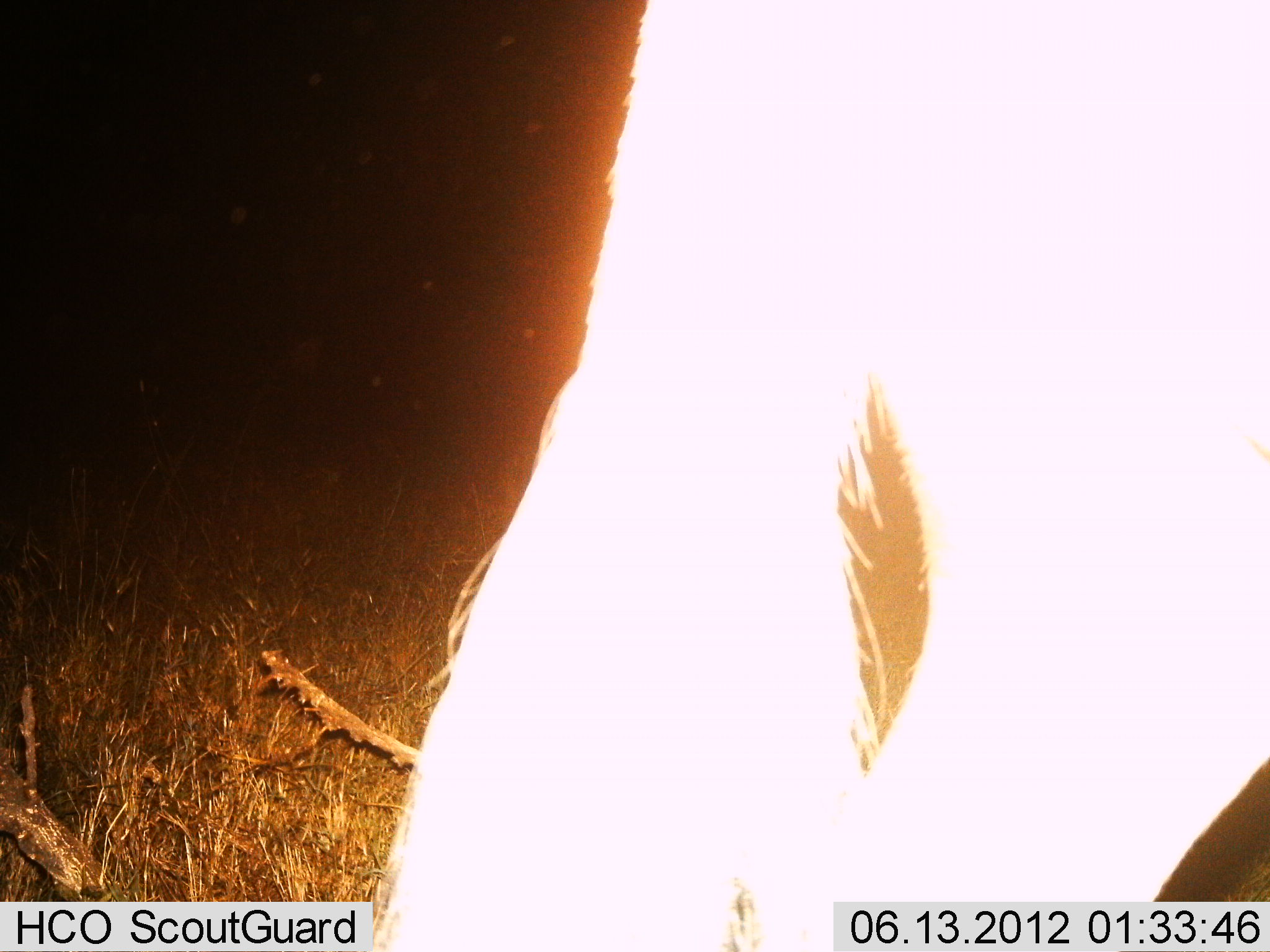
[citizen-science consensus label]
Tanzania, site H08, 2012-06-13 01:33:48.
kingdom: Animalia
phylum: Chordata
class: Mammalia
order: Artiodactyla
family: Bovidae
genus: Connochaetes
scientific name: Connochaetes taurinus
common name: blue wildebeest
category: wildebeest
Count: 1.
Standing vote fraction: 100%.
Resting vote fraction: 0%.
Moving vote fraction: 0%.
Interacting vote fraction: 0%.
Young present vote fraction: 0%.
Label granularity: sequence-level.